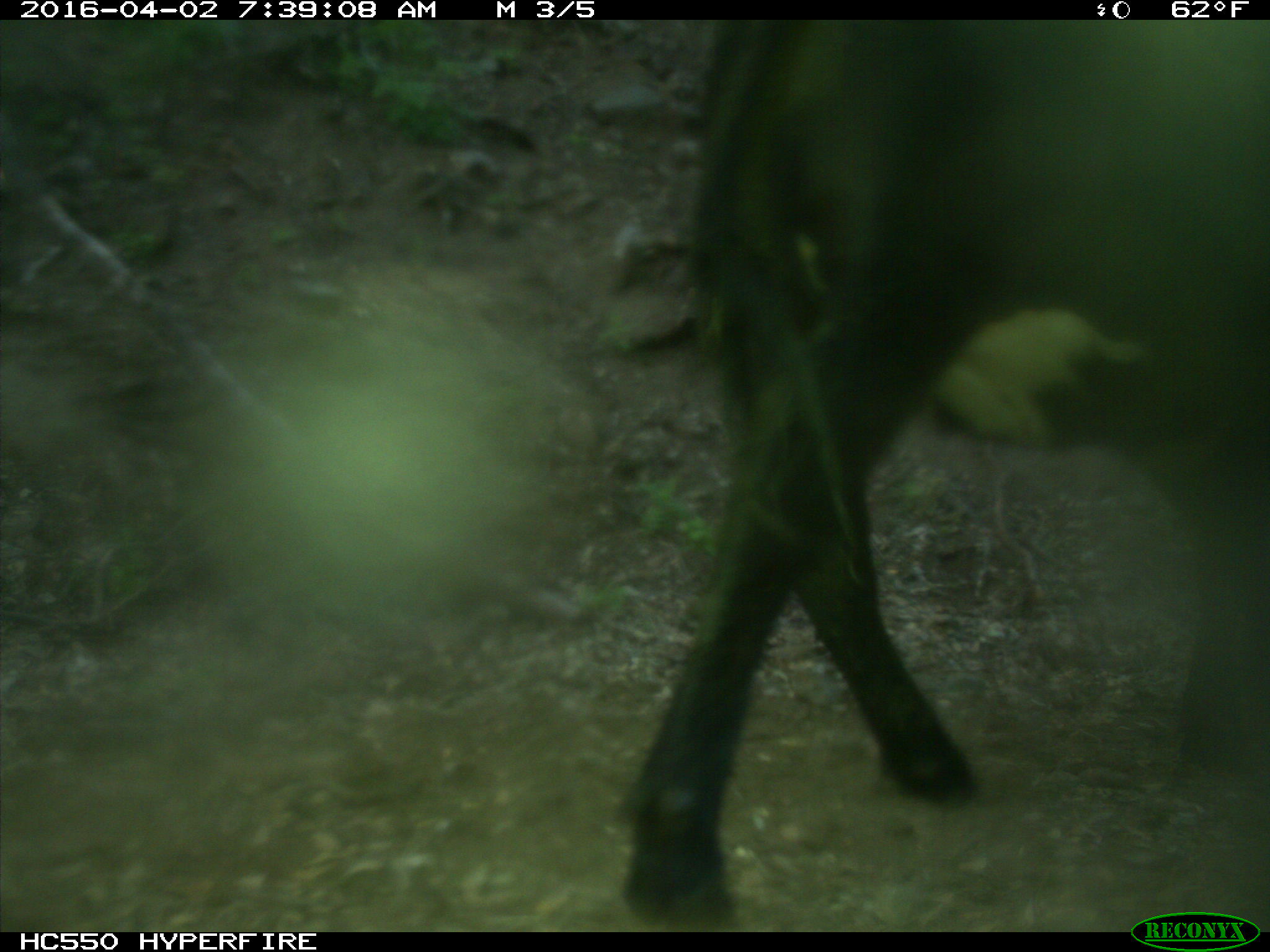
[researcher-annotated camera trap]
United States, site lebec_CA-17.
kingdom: Animalia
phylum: Chordata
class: Mammalia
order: Artiodactyla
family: Bovidae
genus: Bos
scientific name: Bos taurus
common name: domestic cow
Bos taurus (domestic cow).